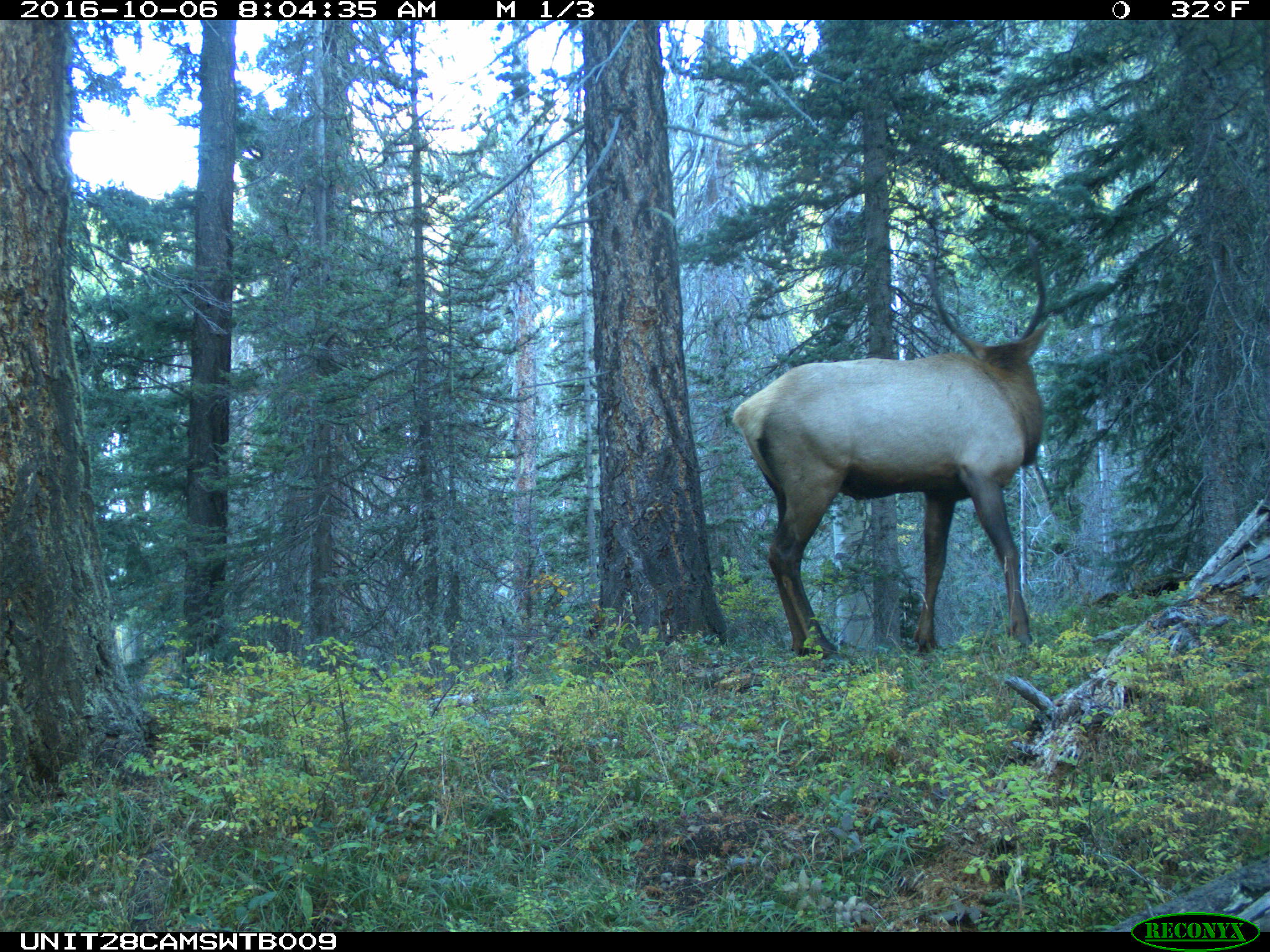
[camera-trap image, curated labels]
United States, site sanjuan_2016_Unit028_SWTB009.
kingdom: Animalia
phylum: Chordata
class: Mammalia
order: Artiodactyla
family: Cervidae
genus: Cervus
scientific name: Cervus elaphus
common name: red deer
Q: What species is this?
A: Cervus elaphus (red deer).